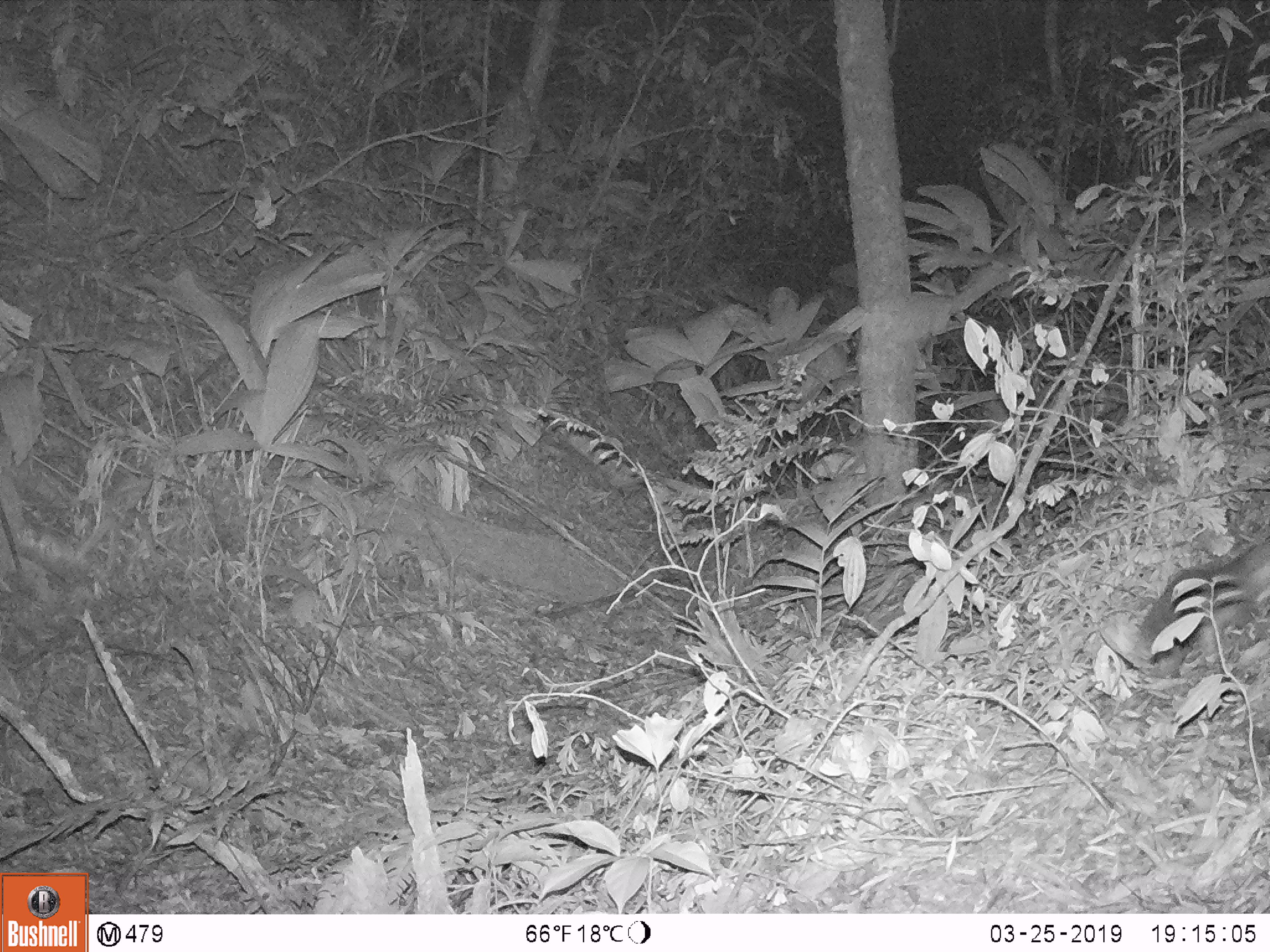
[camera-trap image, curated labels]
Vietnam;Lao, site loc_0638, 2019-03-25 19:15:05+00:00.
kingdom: Animalia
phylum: Chordata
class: Mammalia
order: Carnivora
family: Mustelidae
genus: Melogale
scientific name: Melogale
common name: ferret badger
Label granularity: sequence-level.